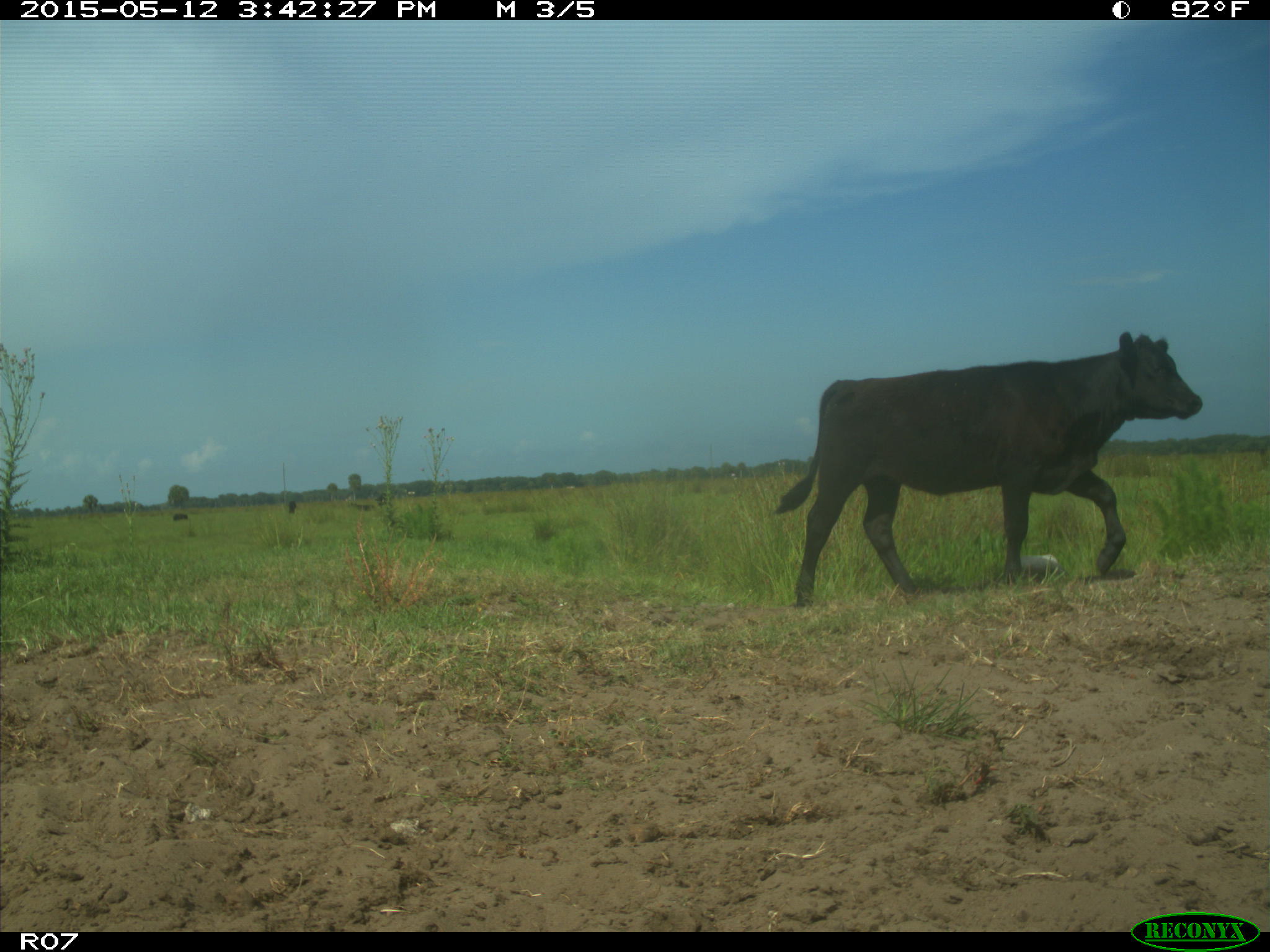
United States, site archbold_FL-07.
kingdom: Animalia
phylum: Chordata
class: Mammalia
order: Artiodactyla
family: Bovidae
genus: Bos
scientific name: Bos taurus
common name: domestic cow